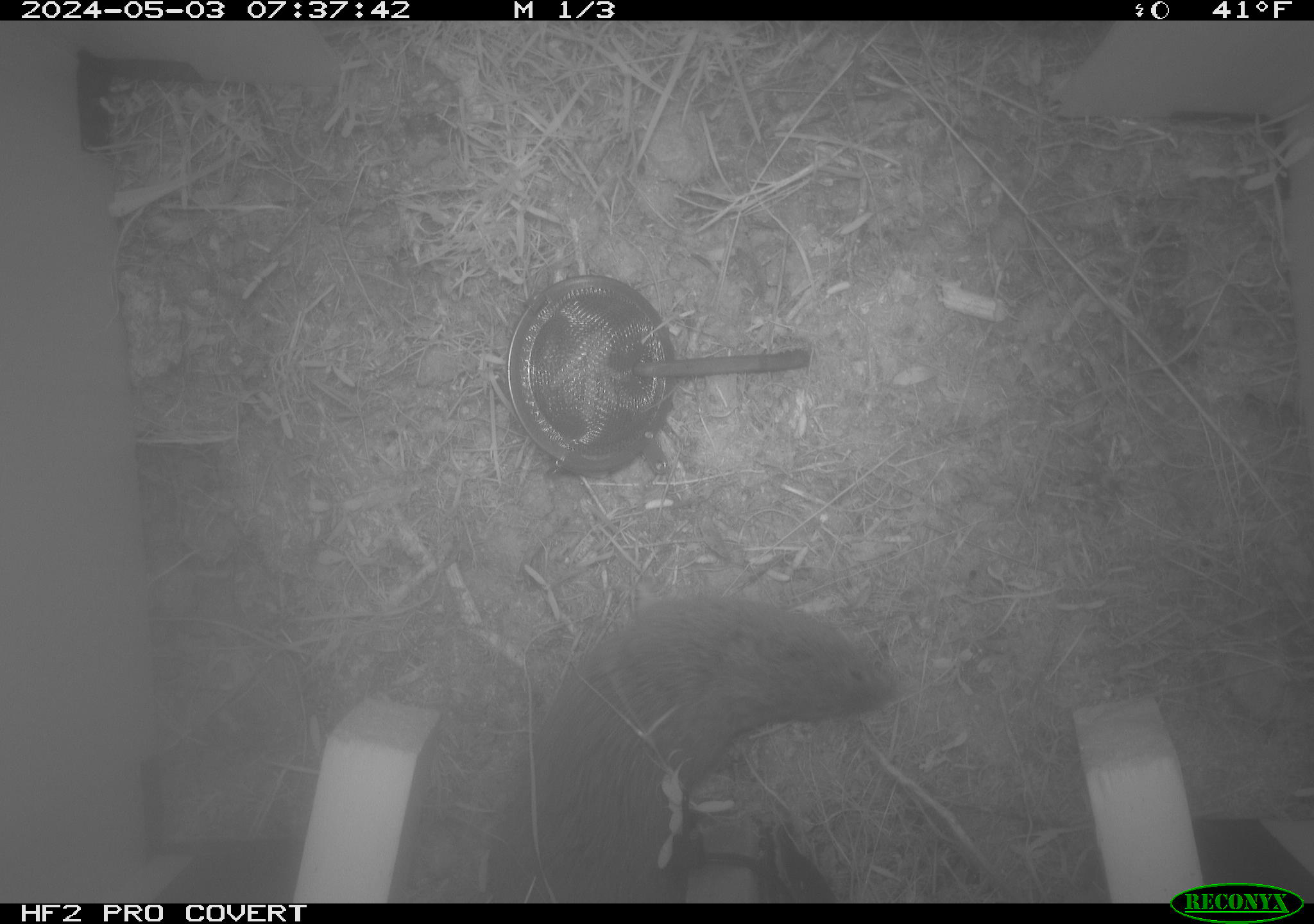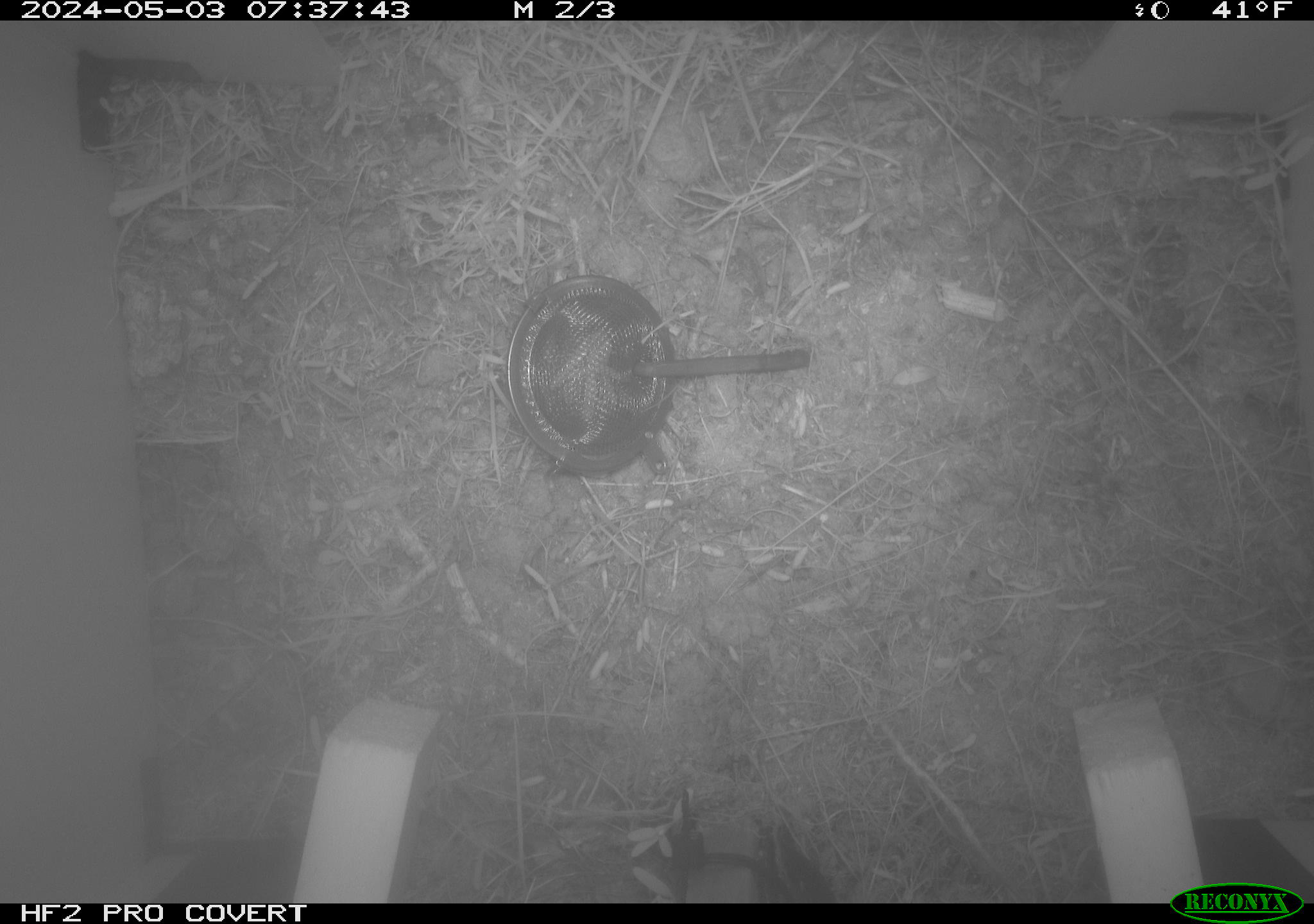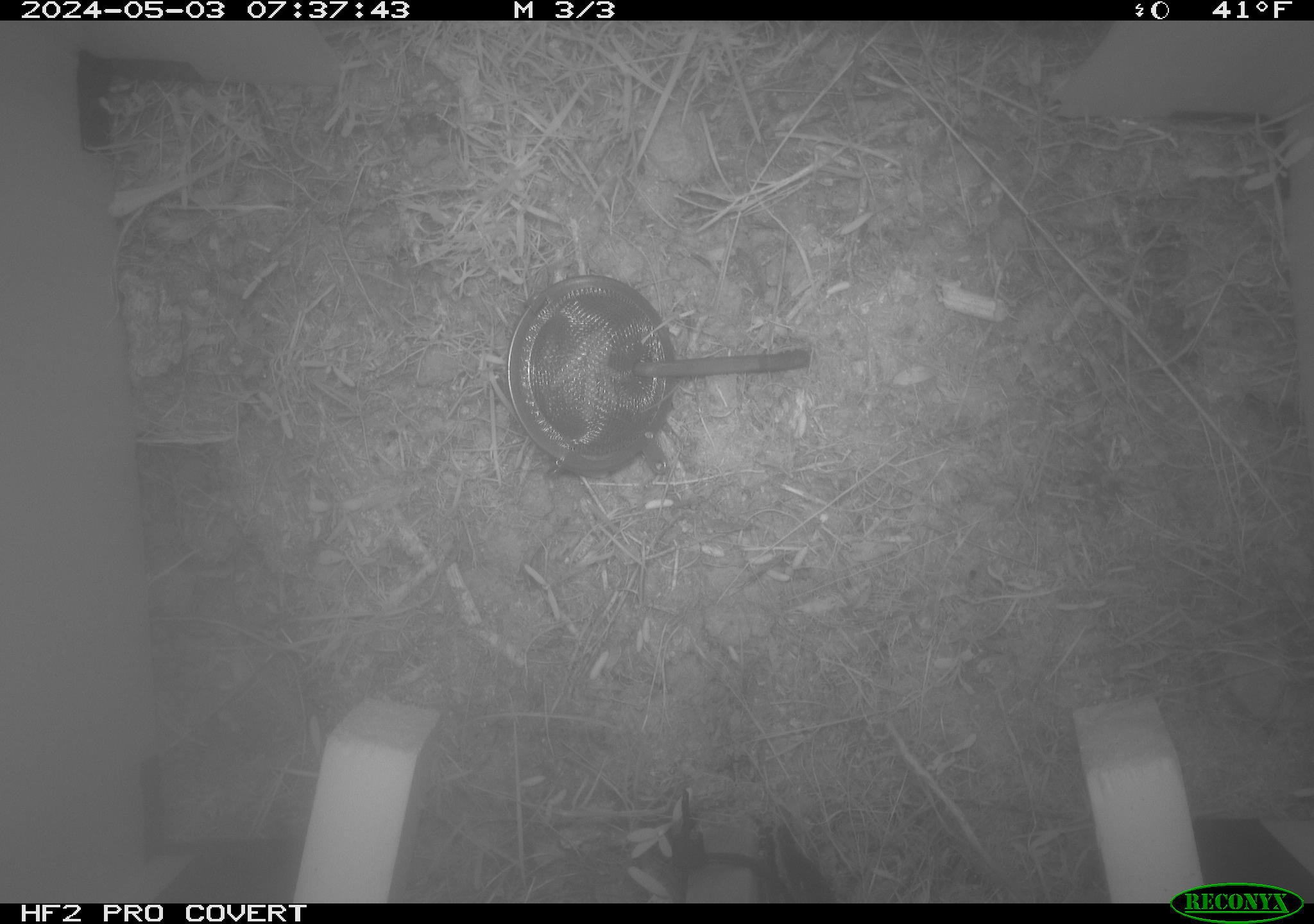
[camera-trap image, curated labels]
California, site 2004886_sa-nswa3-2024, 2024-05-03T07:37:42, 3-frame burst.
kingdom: Animalia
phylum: Chordata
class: Mammalia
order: Rodentia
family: Cricetidae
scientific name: Arvicolinae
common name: voles, lemmings, and muskrats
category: arvicolinae subfamily